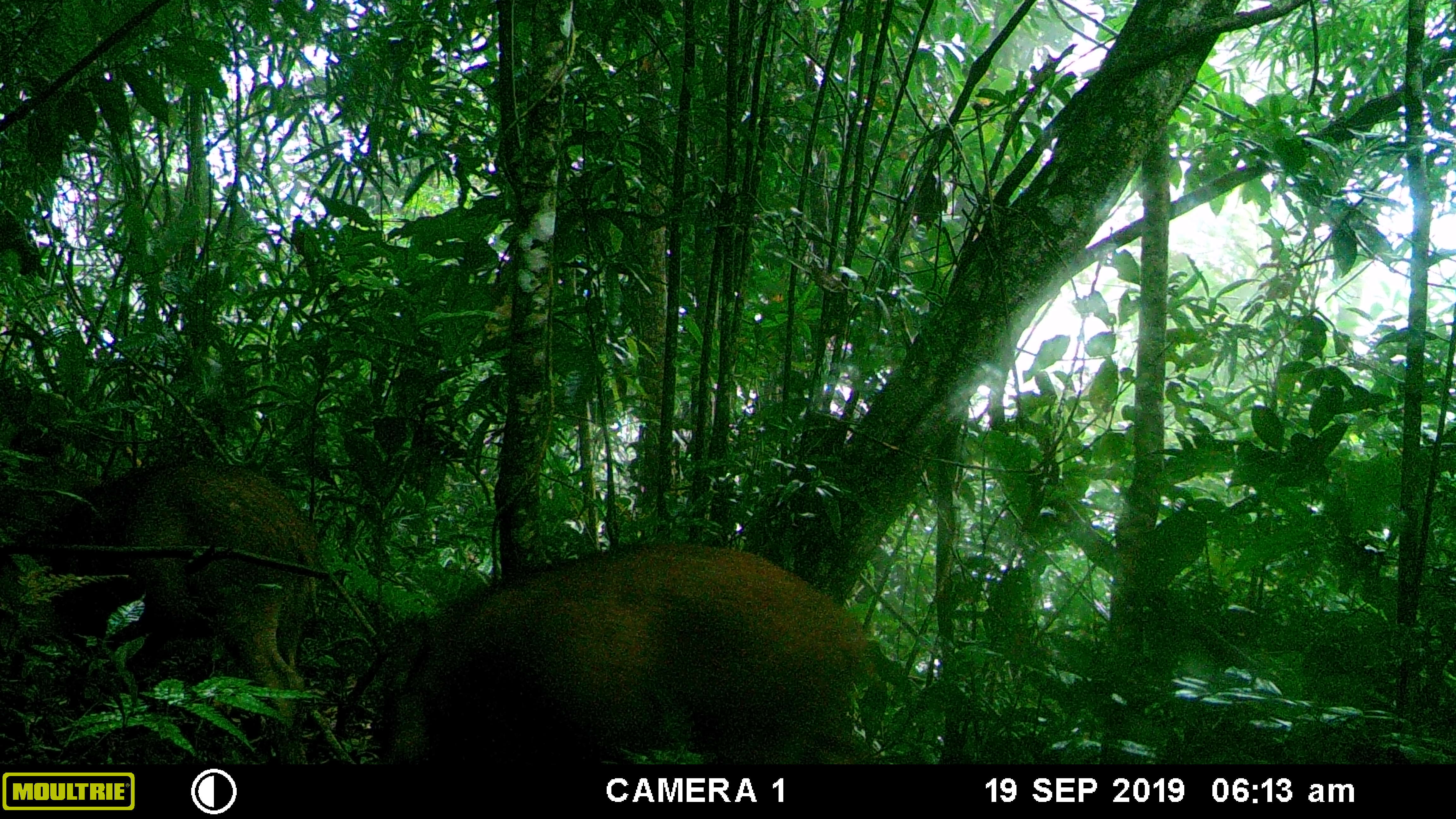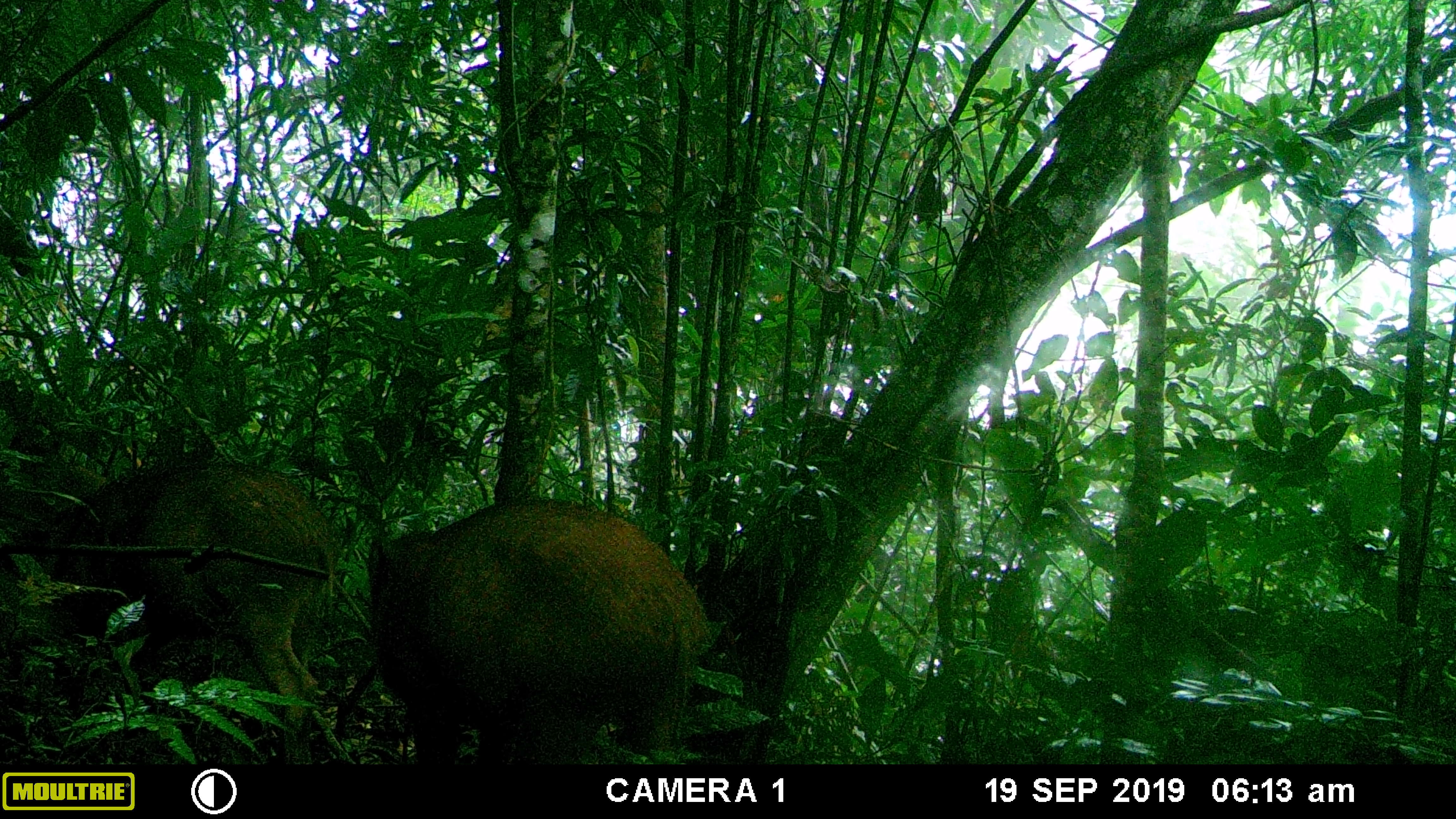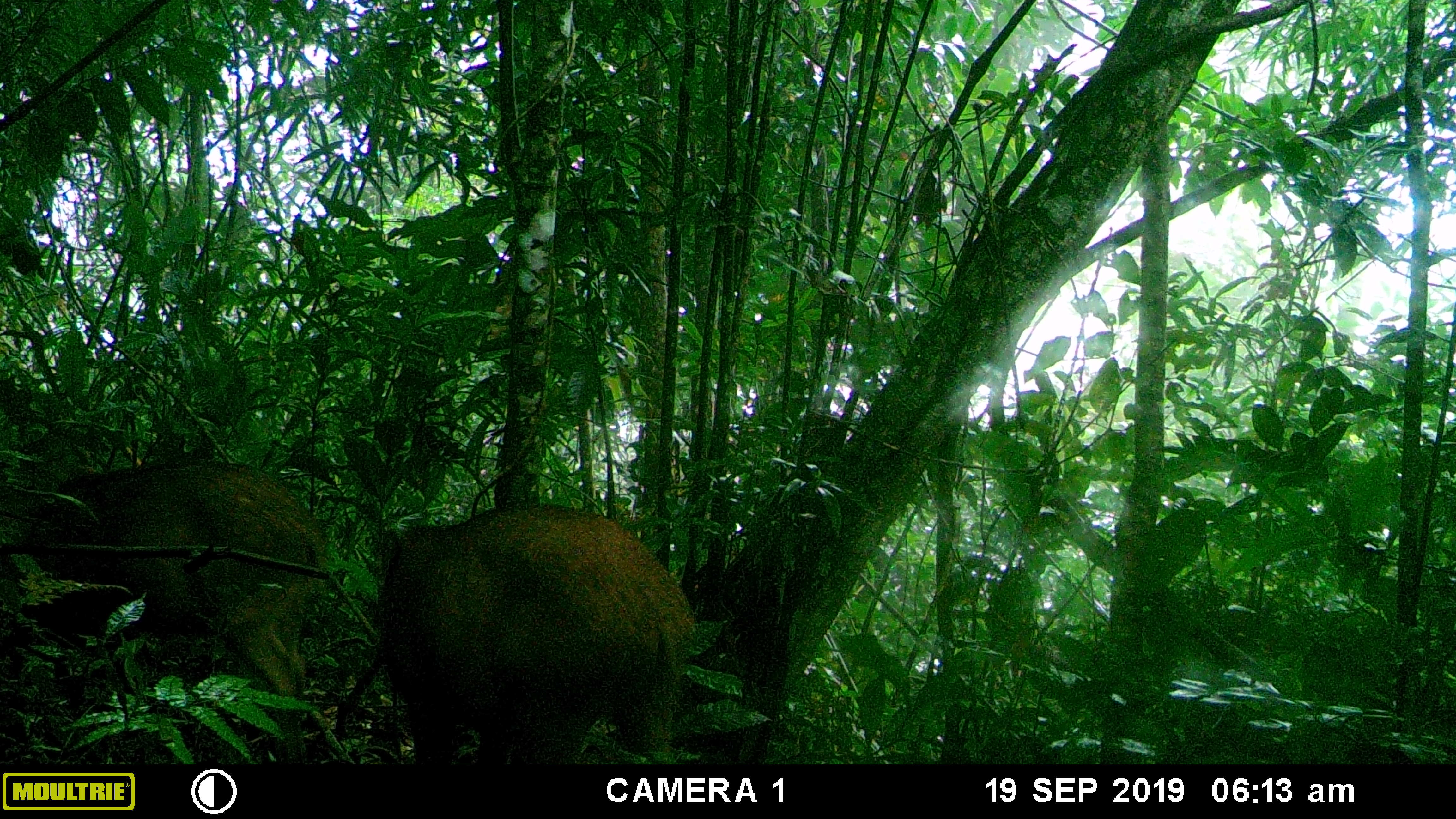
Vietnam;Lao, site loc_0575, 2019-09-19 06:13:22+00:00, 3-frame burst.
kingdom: Animalia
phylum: Chordata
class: Mammalia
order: Artiodactyla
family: Suidae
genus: Sus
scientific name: Sus scrofa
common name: eurasian wild pig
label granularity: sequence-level